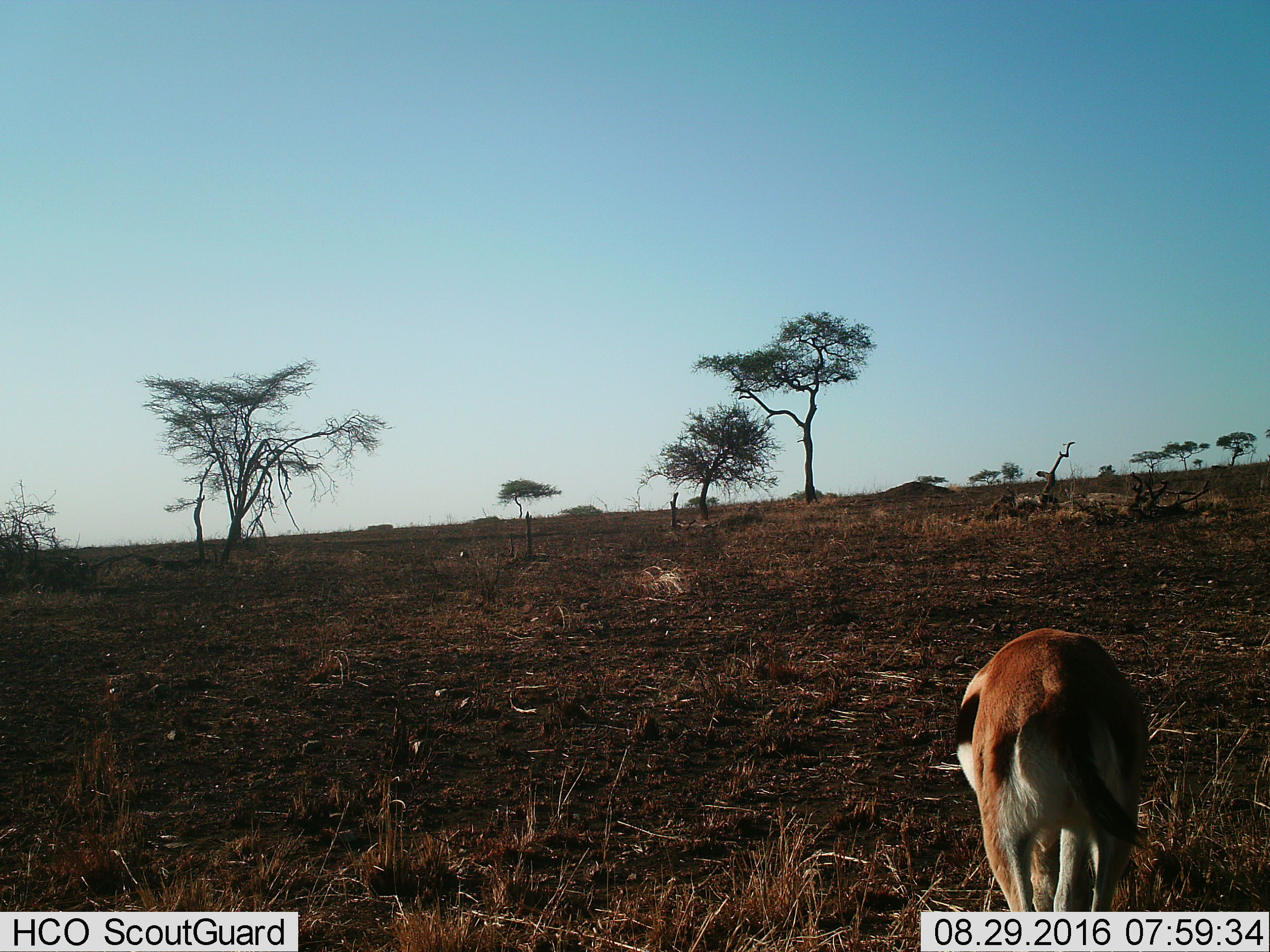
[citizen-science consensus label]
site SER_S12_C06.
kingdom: Animalia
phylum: Chordata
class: Mammalia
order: Artiodactyla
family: Bovidae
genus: Eudorcas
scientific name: Eudorcas thomsonii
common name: thomson's gazelle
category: gazellethomsons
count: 1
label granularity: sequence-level